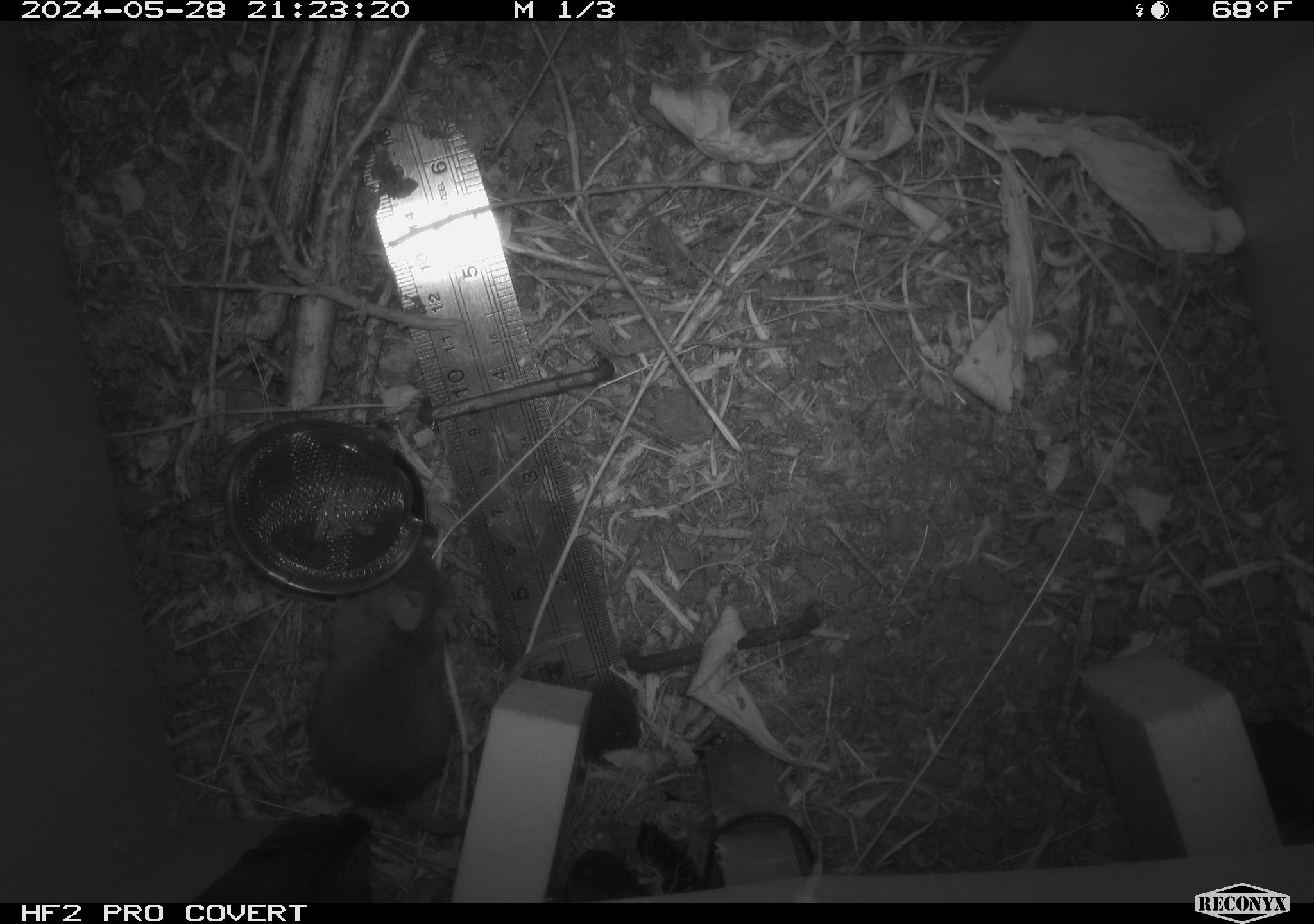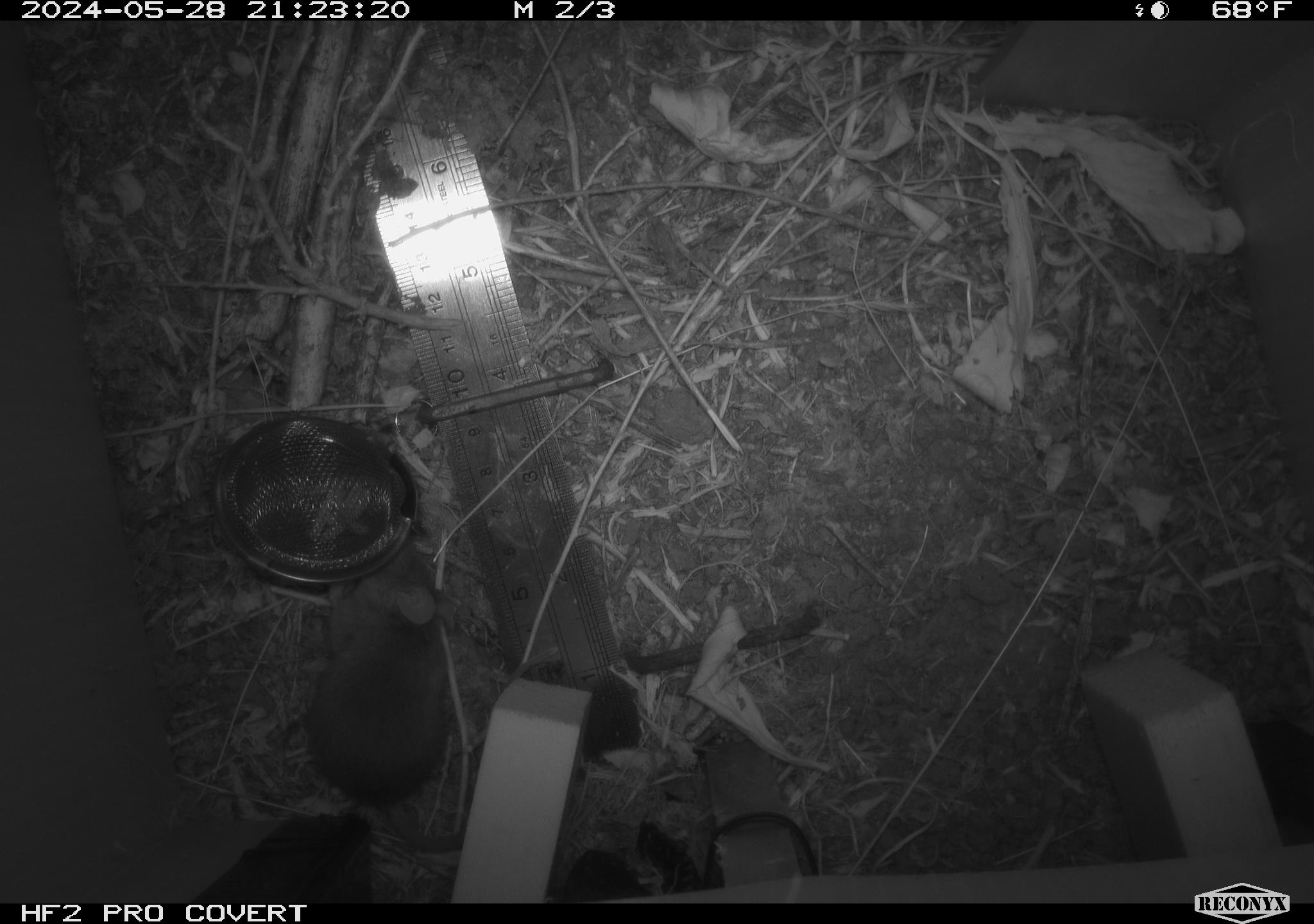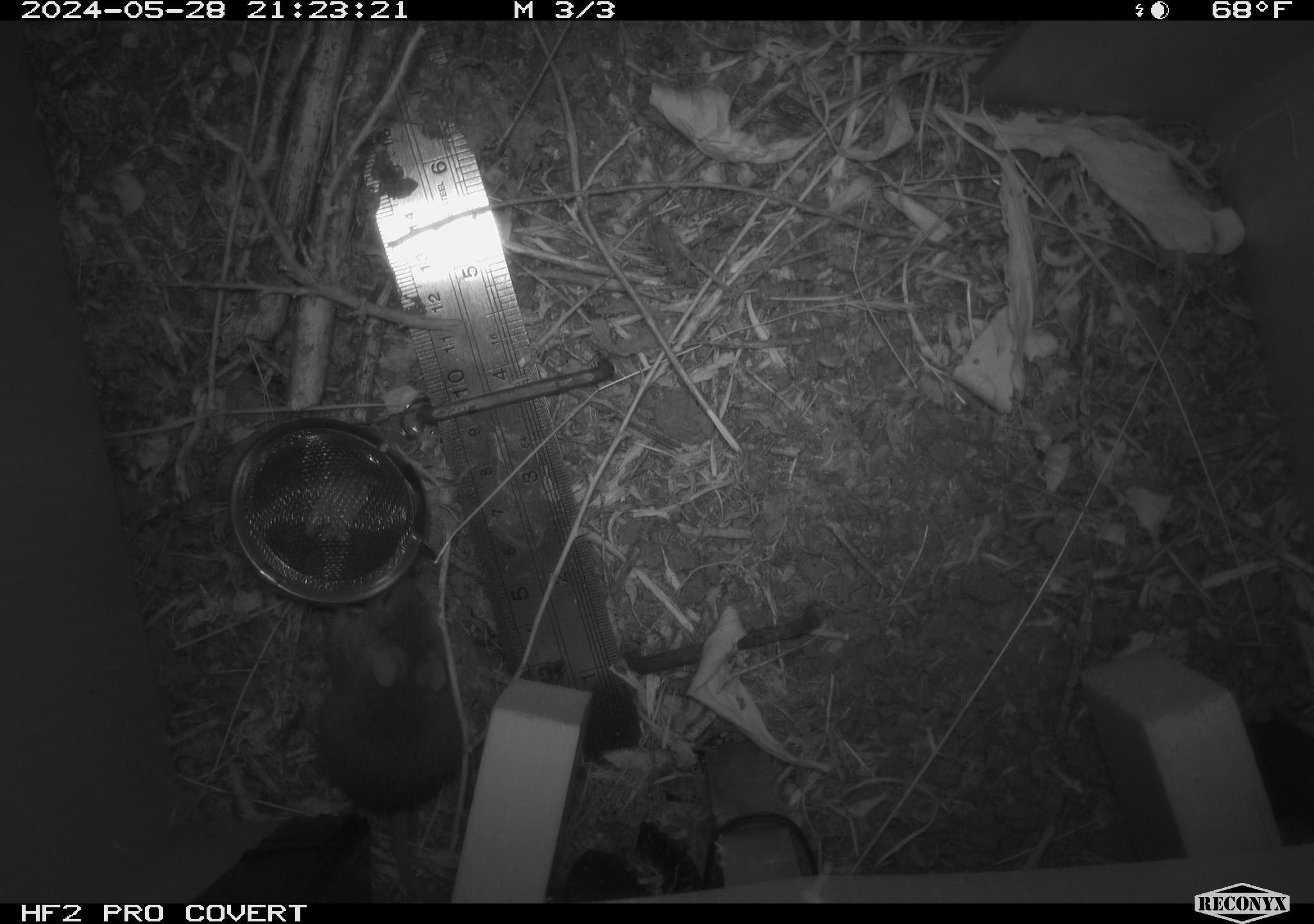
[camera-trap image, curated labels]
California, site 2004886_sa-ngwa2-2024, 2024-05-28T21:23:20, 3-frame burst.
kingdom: Animalia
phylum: Chordata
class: Mammalia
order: Rodentia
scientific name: Rodentia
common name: mouse species